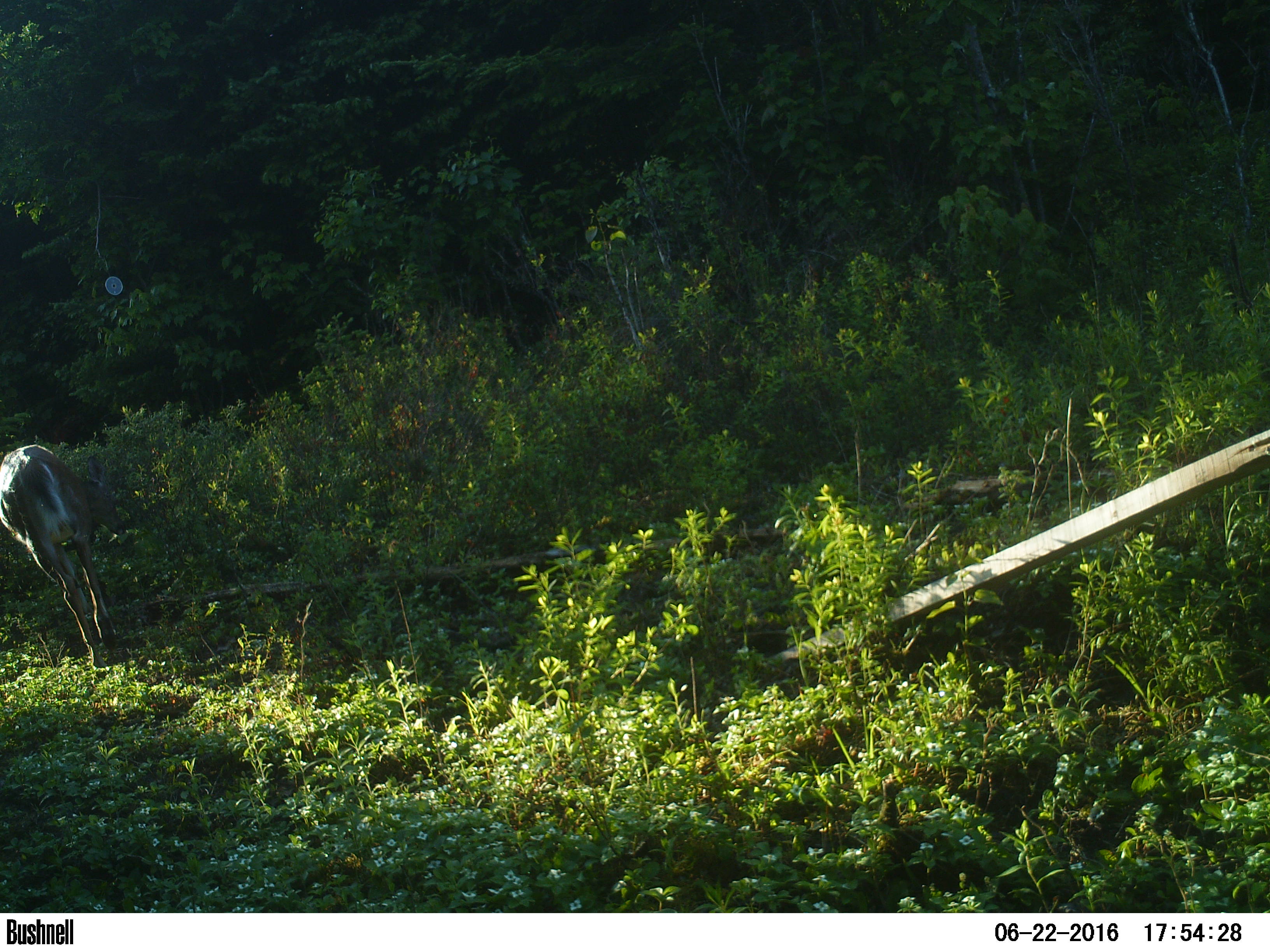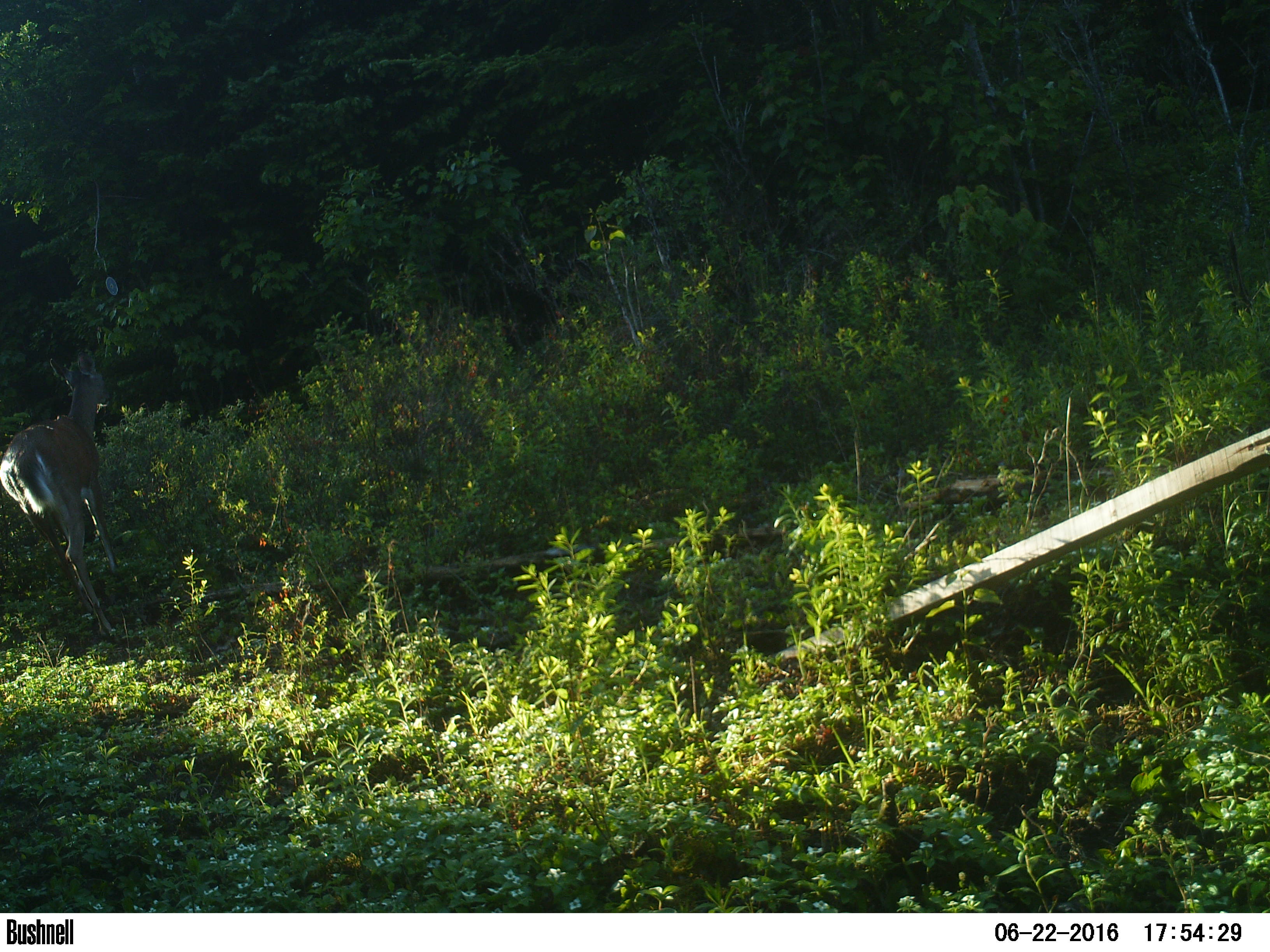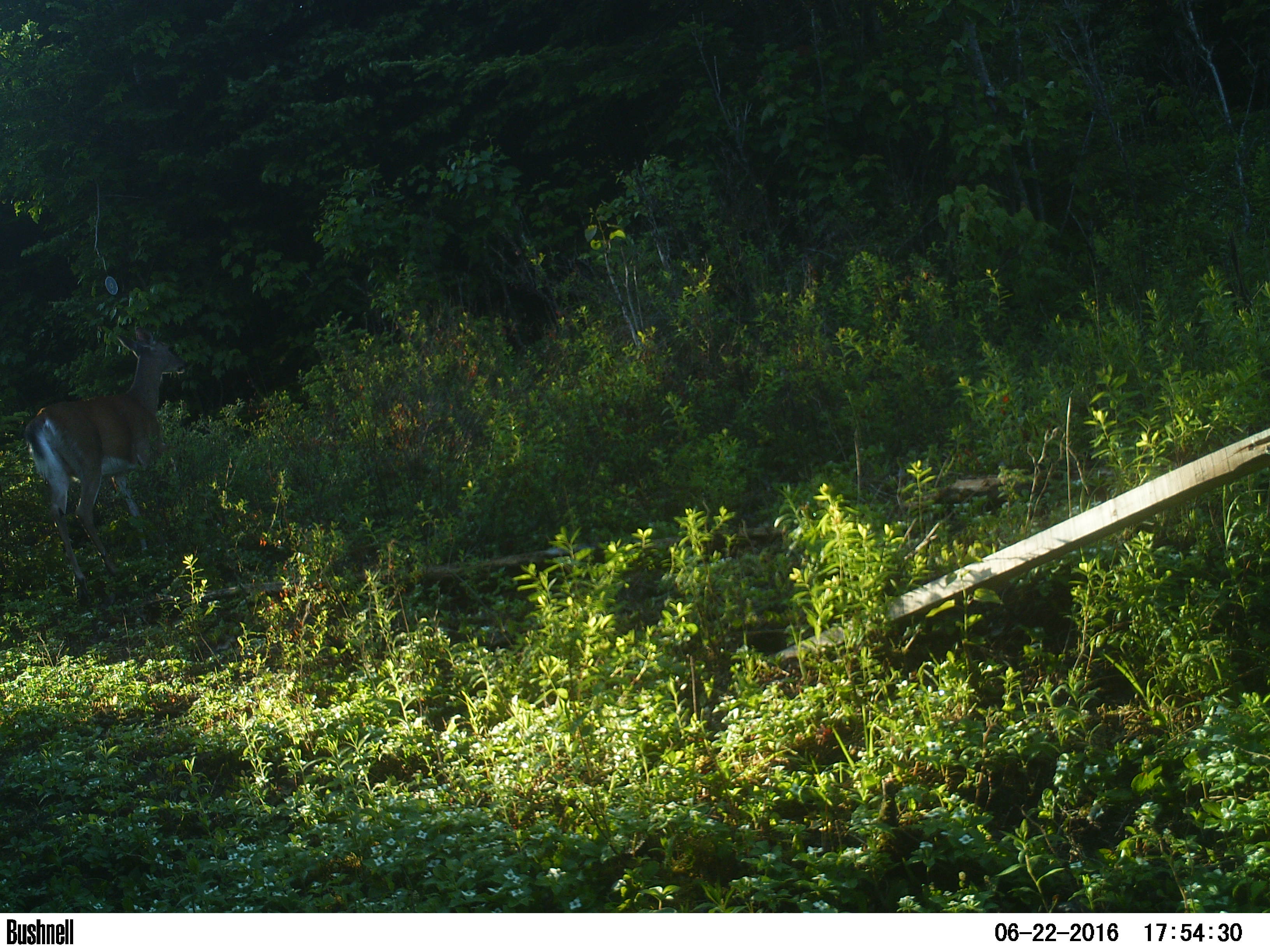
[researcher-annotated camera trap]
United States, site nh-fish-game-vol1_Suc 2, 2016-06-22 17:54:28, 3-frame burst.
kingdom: Animalia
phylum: Chordata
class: Mammalia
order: Artiodactyla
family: Cervidae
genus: Odocoileus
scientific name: Odocoileus virginianus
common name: white-tailed deer